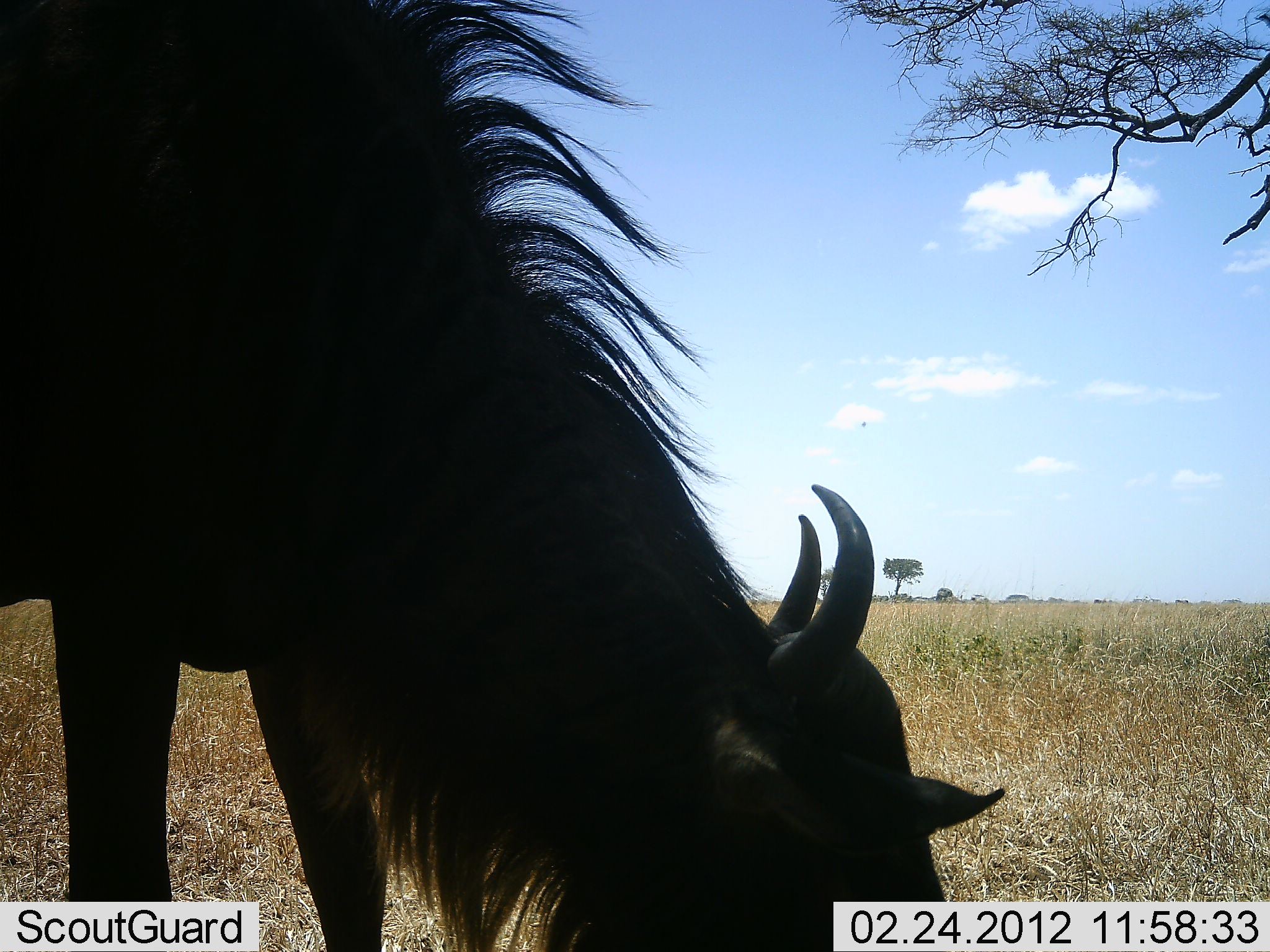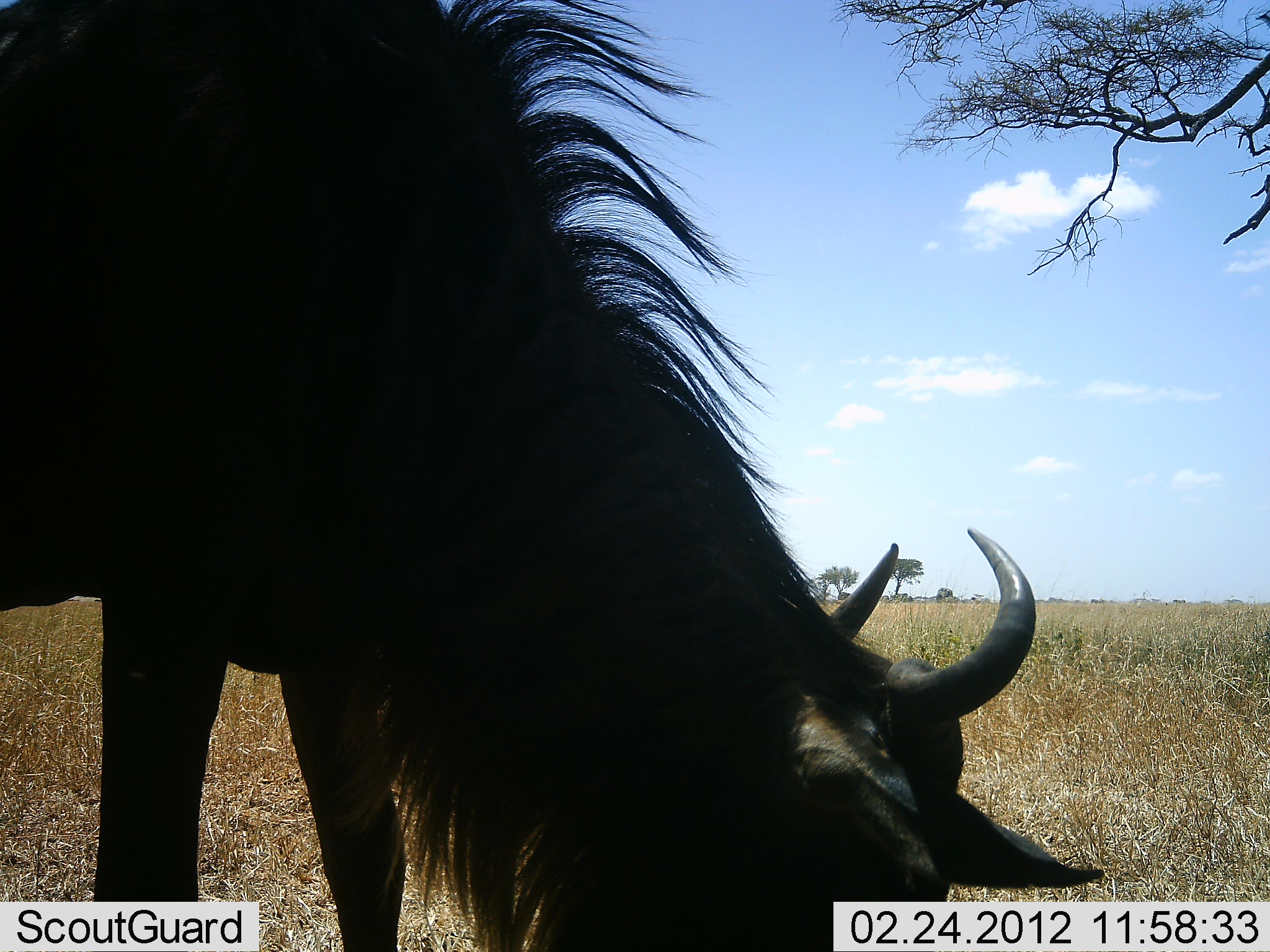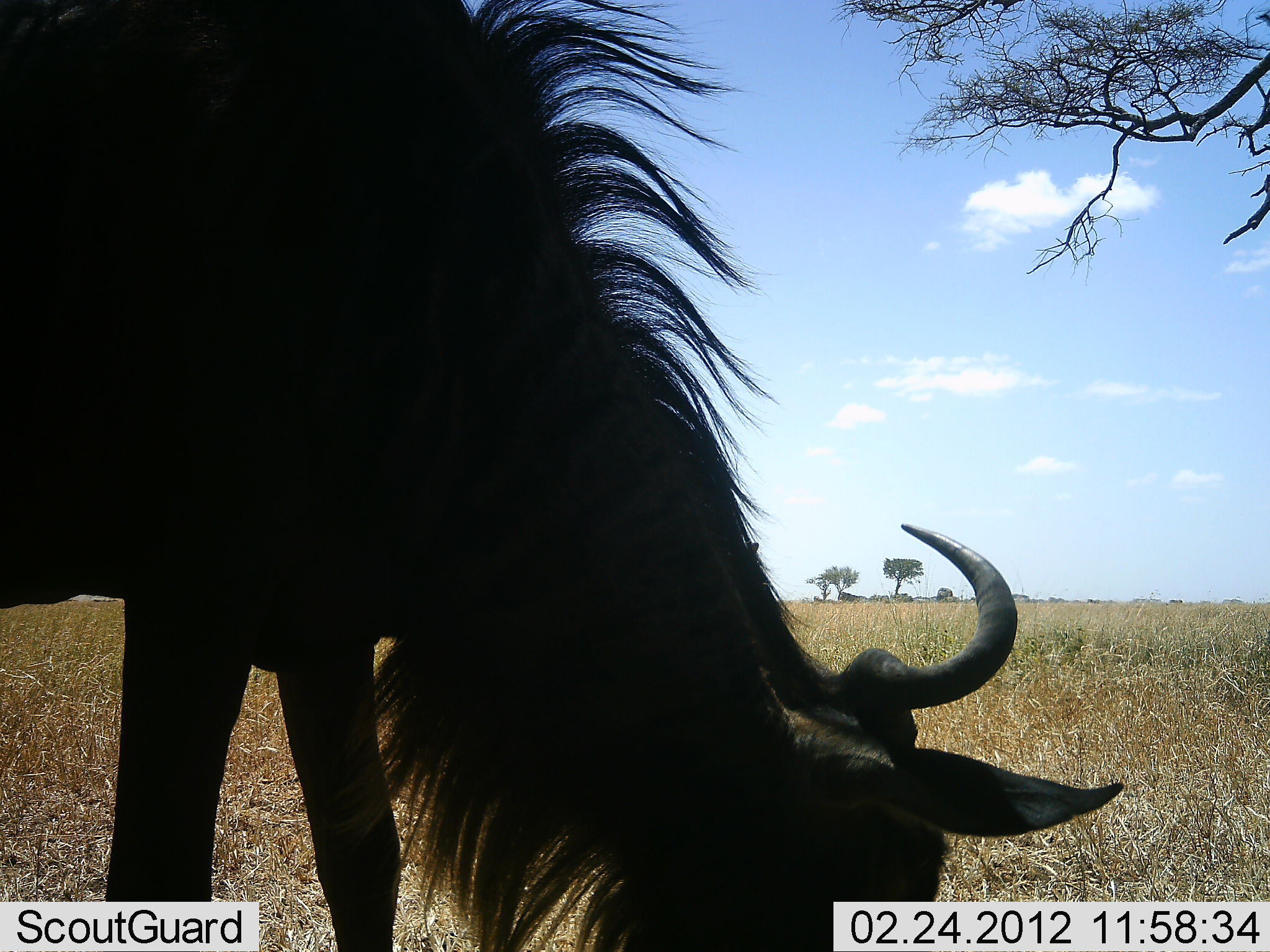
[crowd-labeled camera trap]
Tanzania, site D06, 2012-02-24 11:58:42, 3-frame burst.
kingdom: Animalia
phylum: Chordata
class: Mammalia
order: Artiodactyla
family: Bovidae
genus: Connochaetes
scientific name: Connochaetes taurinus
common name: blue wildebeest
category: wildebeest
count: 1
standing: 18%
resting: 0%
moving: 0%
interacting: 0%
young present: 0%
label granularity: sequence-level